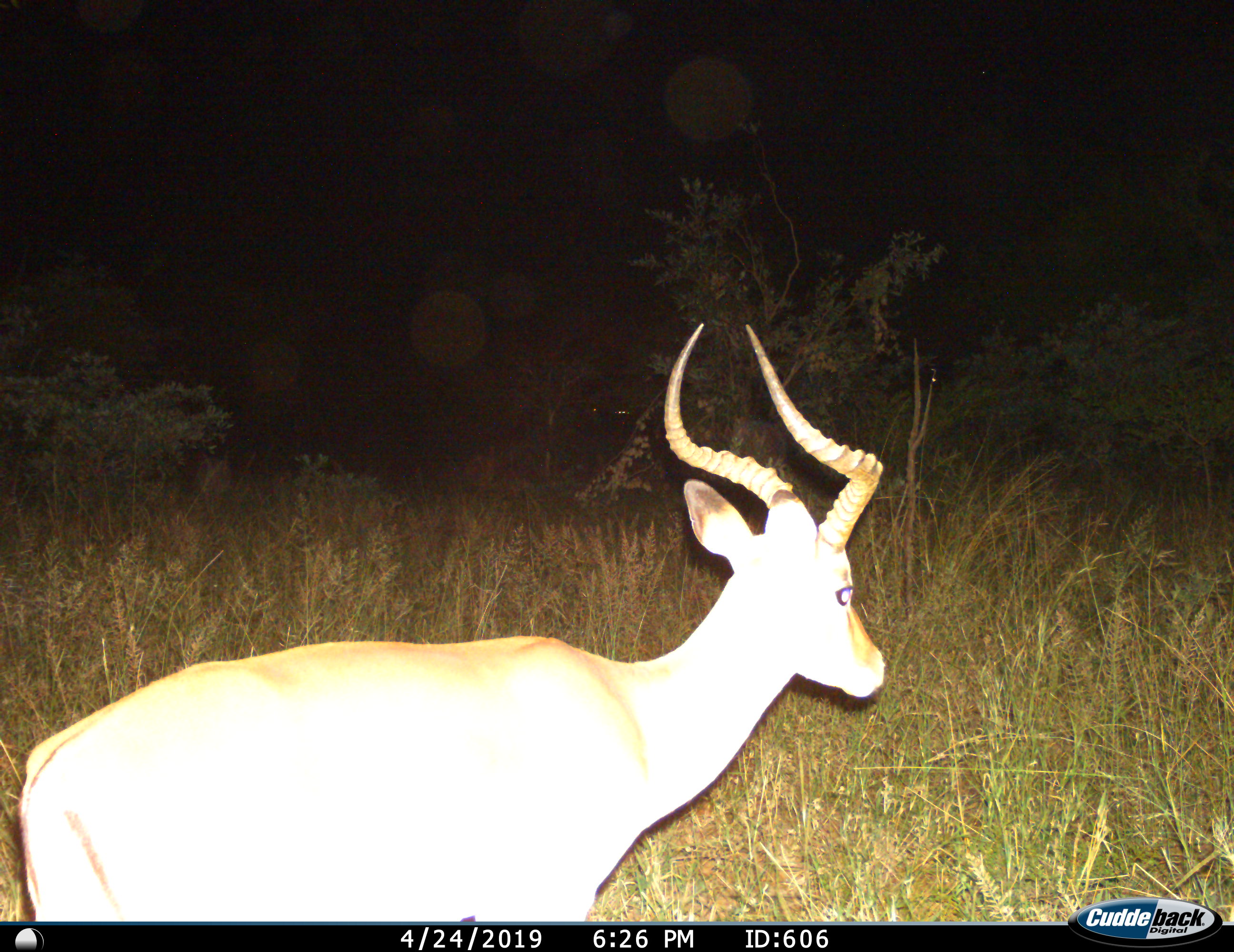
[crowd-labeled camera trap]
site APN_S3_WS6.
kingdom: Animalia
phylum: Chordata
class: Mammalia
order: Artiodactyla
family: Bovidae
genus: Aepyceros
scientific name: Aepyceros melampus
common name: impala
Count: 1.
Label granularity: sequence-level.